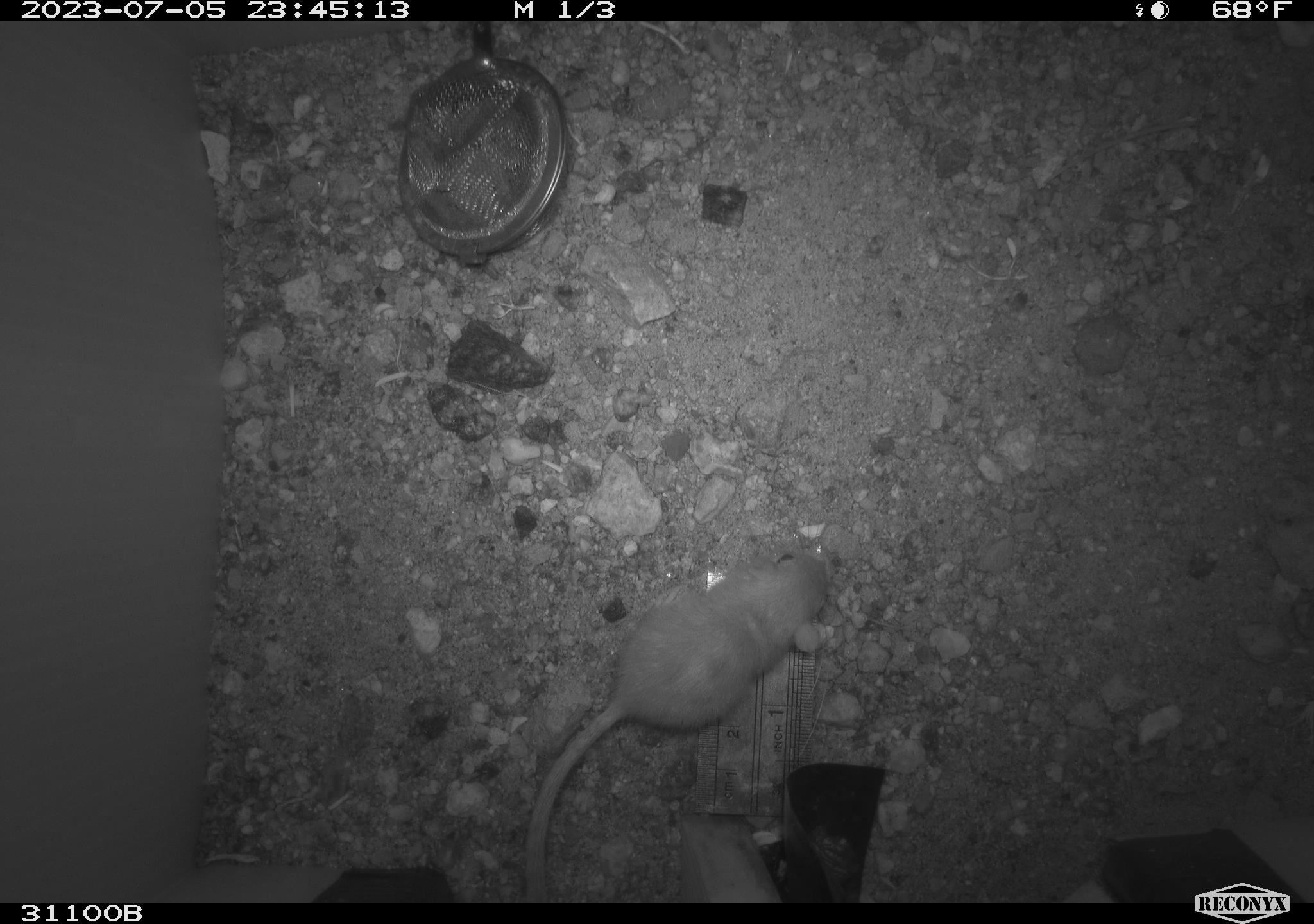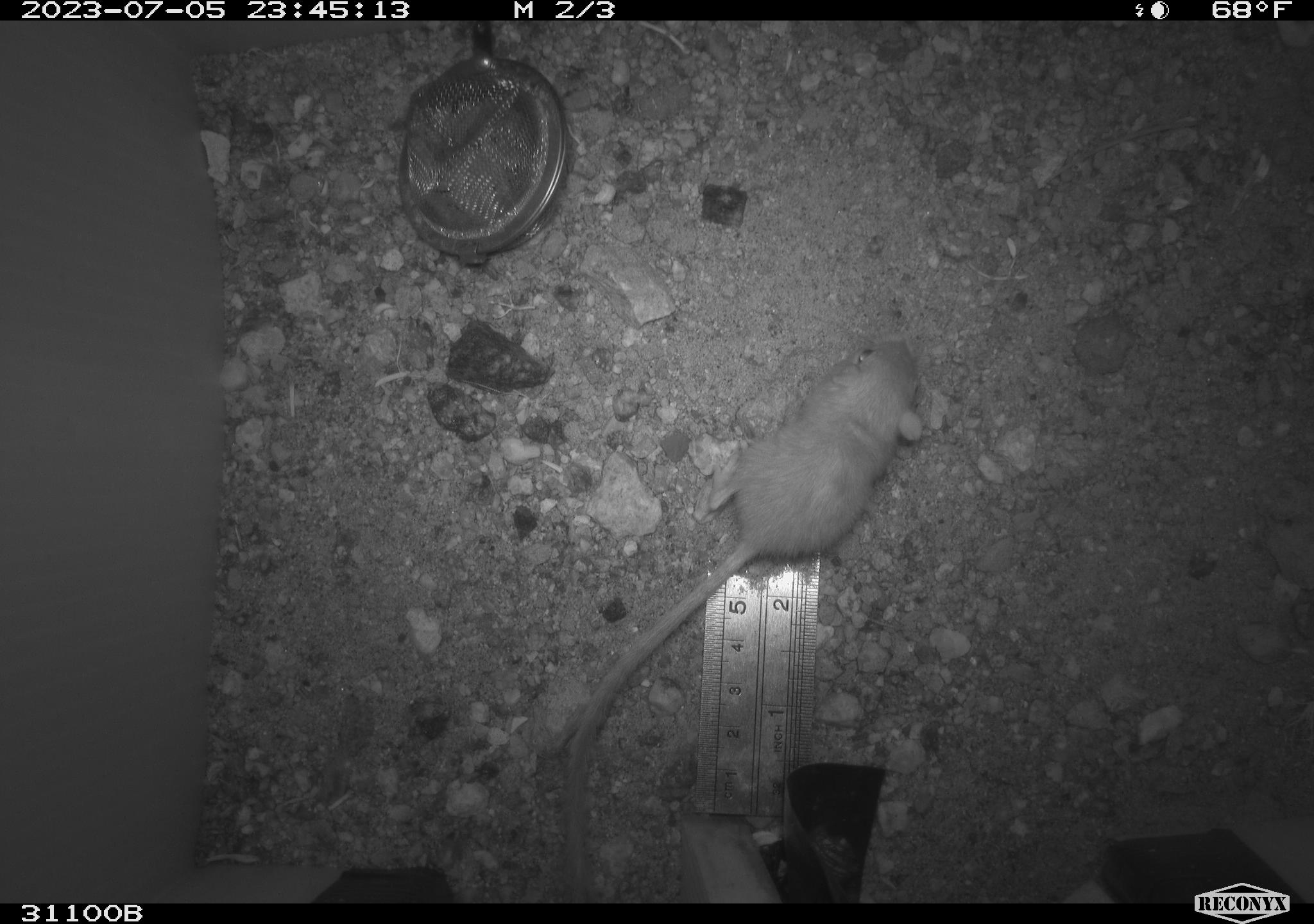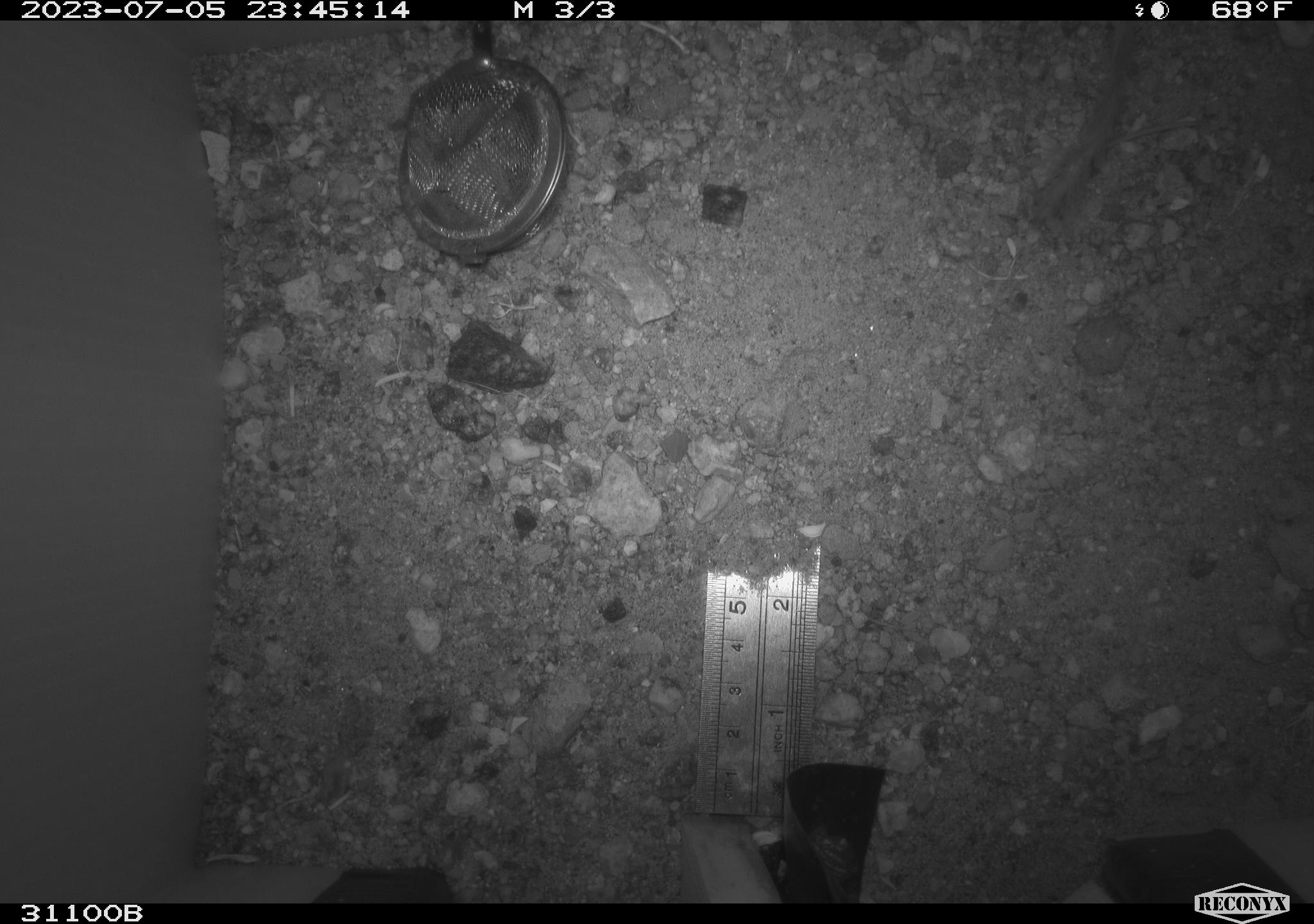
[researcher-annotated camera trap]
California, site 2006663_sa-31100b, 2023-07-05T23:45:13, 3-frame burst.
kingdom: Animalia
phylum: Chordata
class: Mammalia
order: Rodentia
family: Heteromyidae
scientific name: Heteromyidae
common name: kangaroo rats and pocket mice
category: heteromyidae family